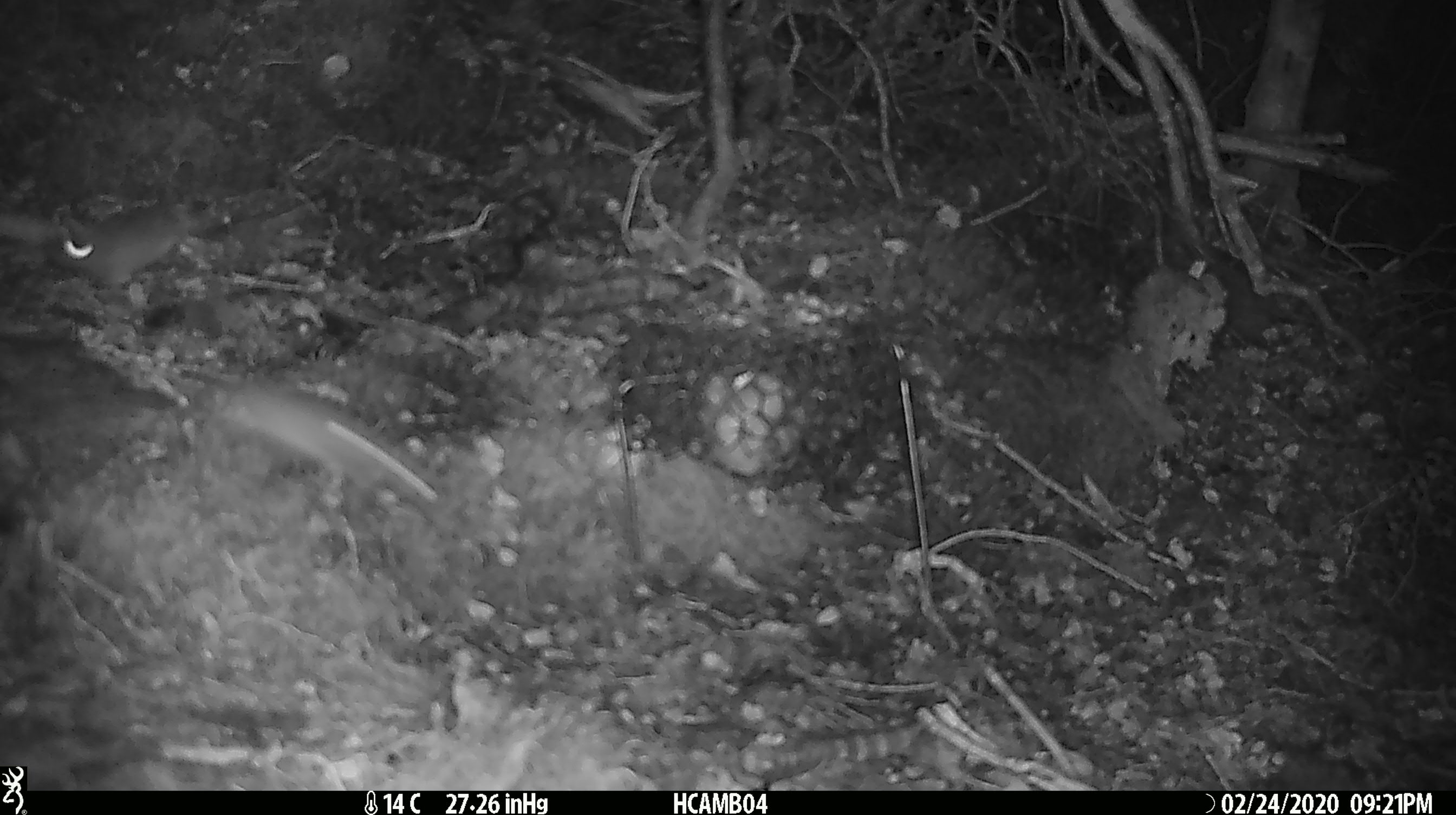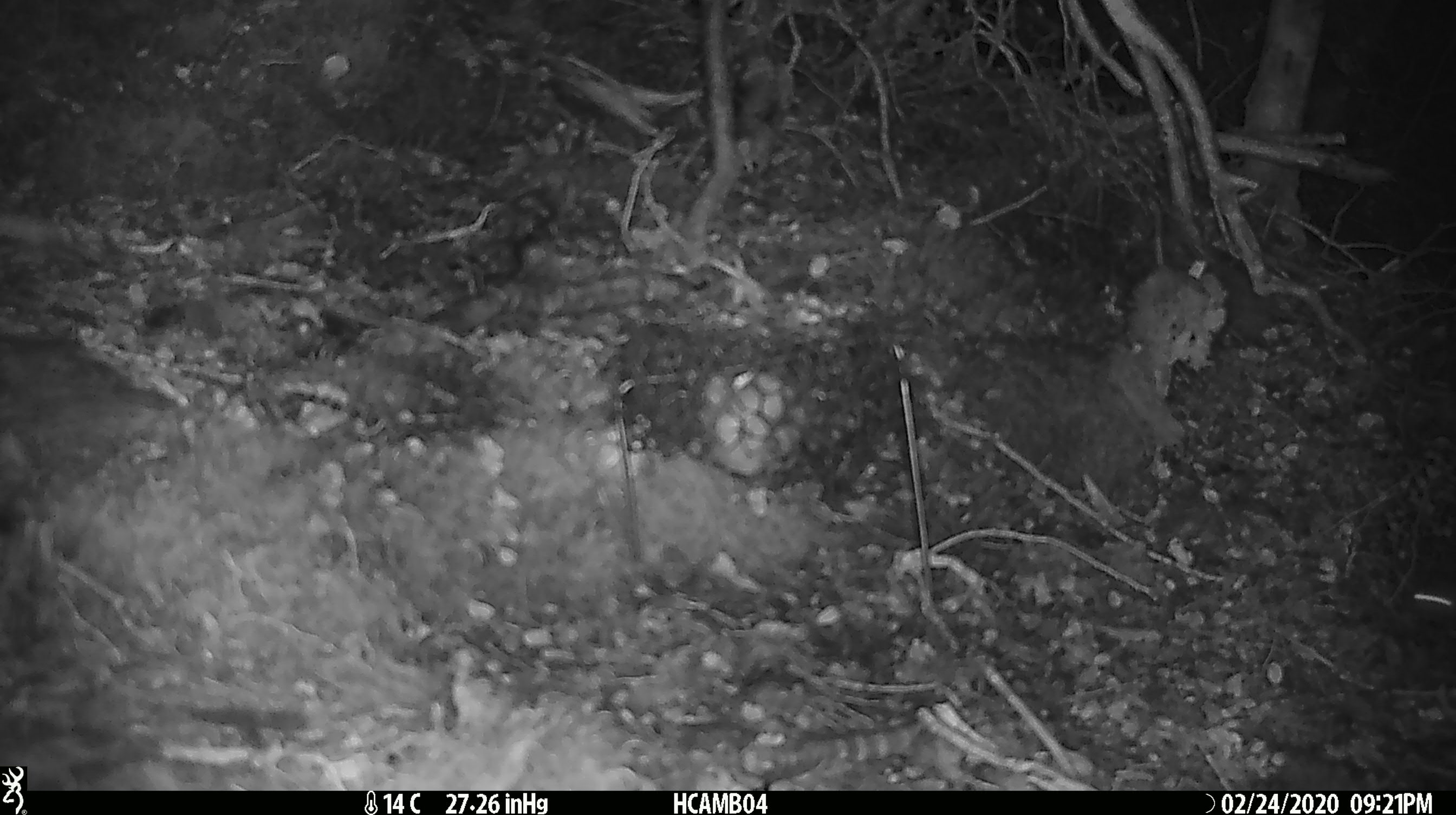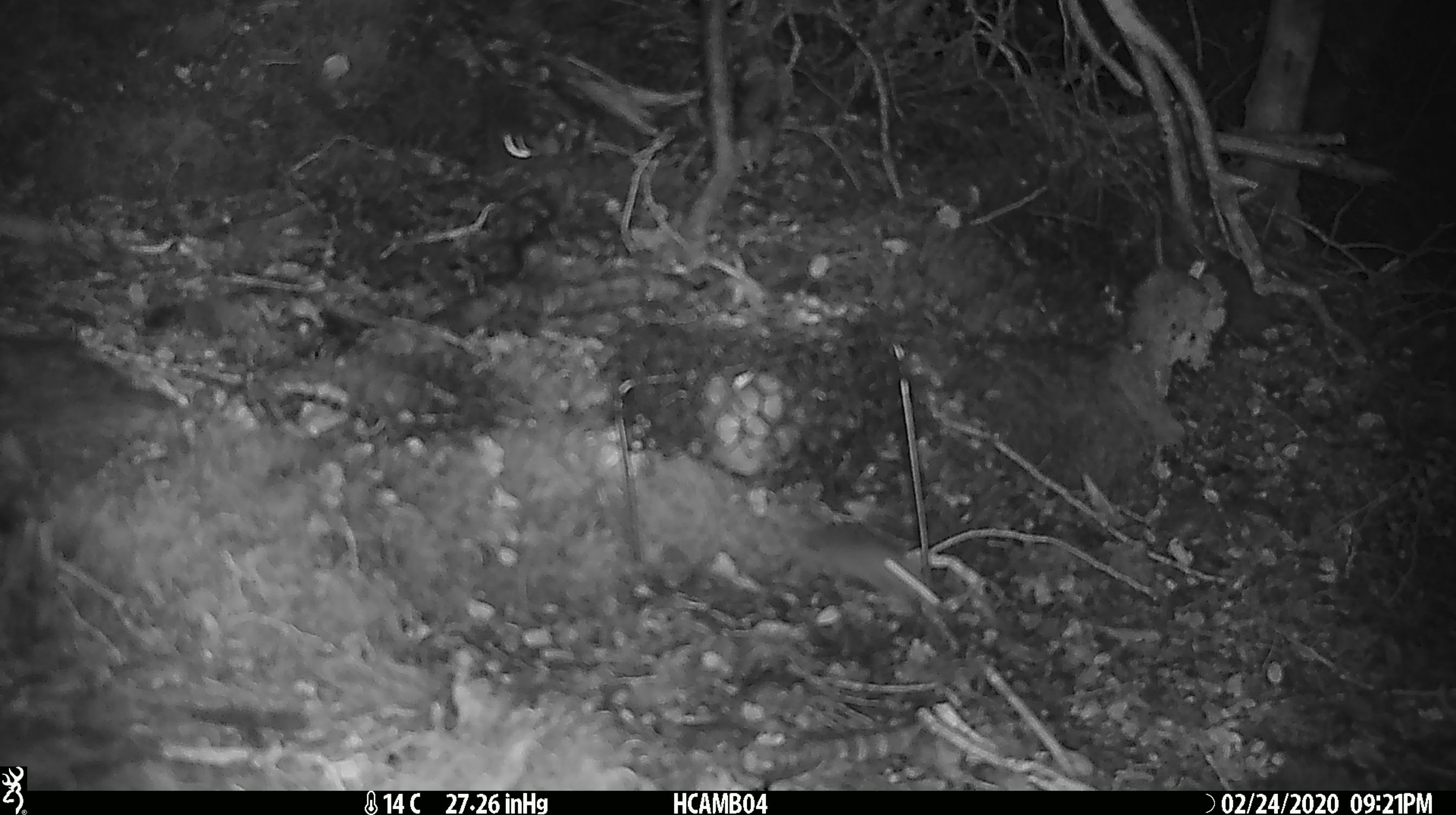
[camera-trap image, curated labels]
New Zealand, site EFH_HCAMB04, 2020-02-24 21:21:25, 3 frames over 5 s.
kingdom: Animalia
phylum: Chordata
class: Mammalia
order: Rodentia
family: Muridae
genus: Mus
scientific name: Mus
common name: mouse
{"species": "mouse (Mus)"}